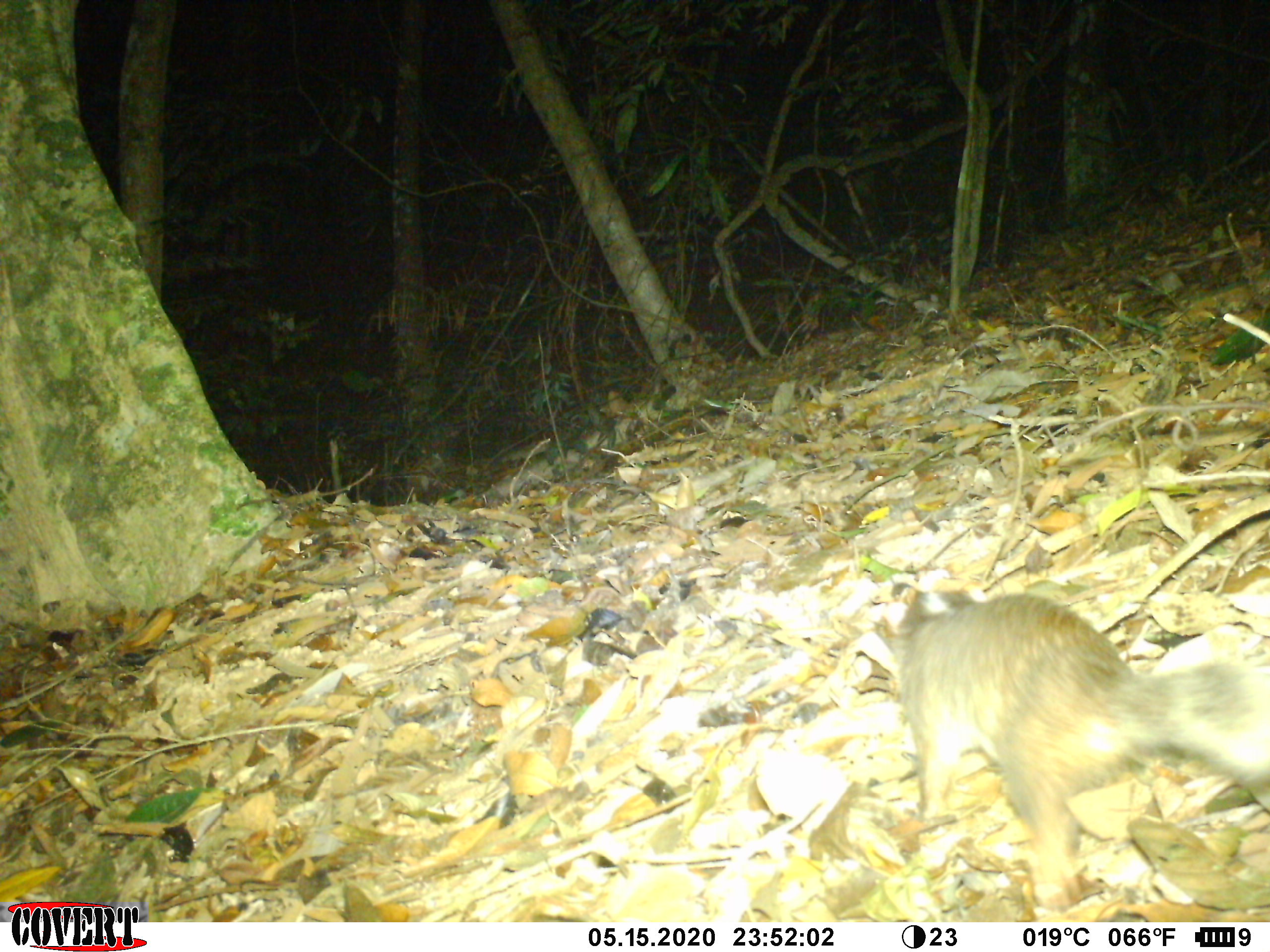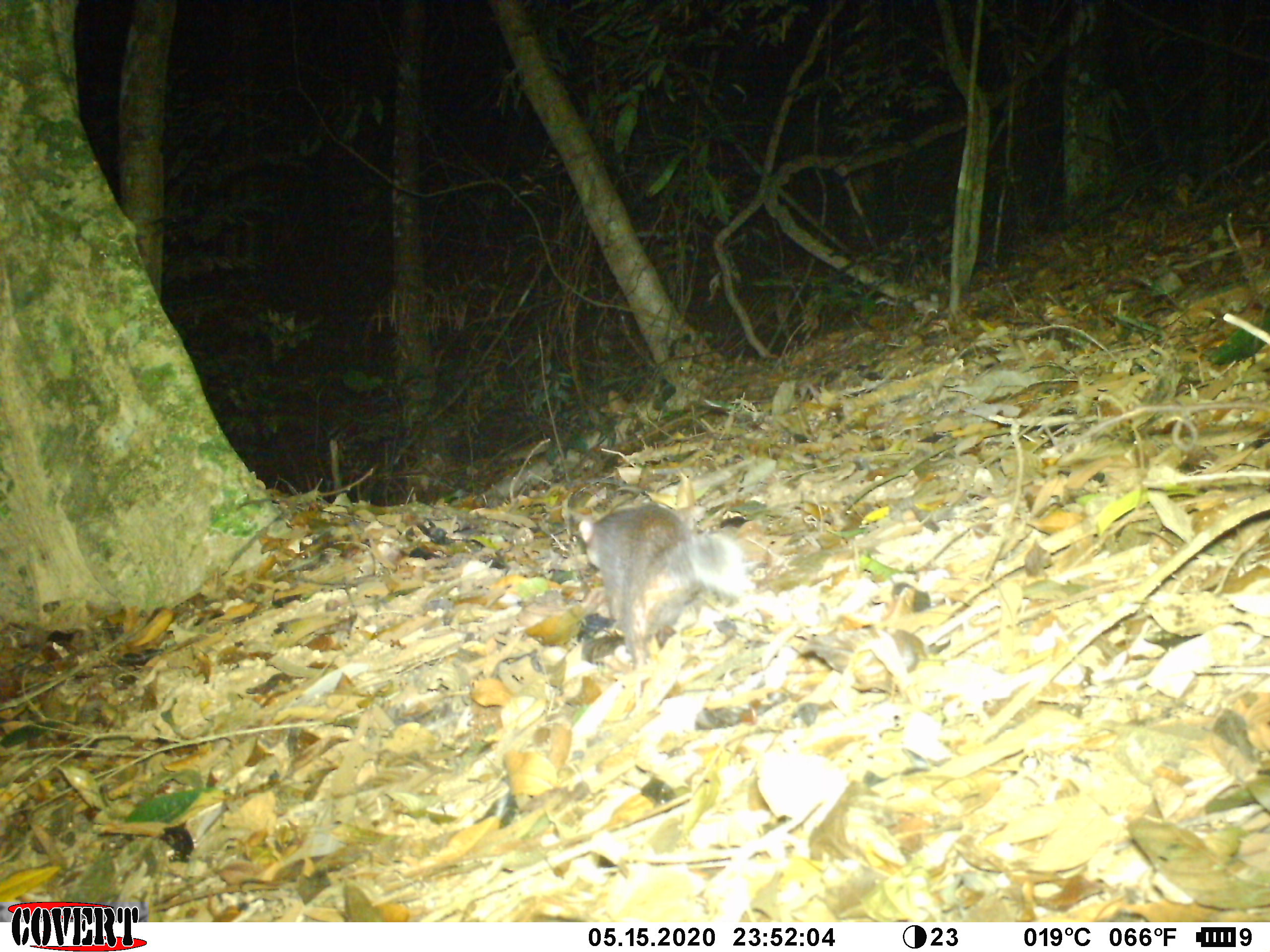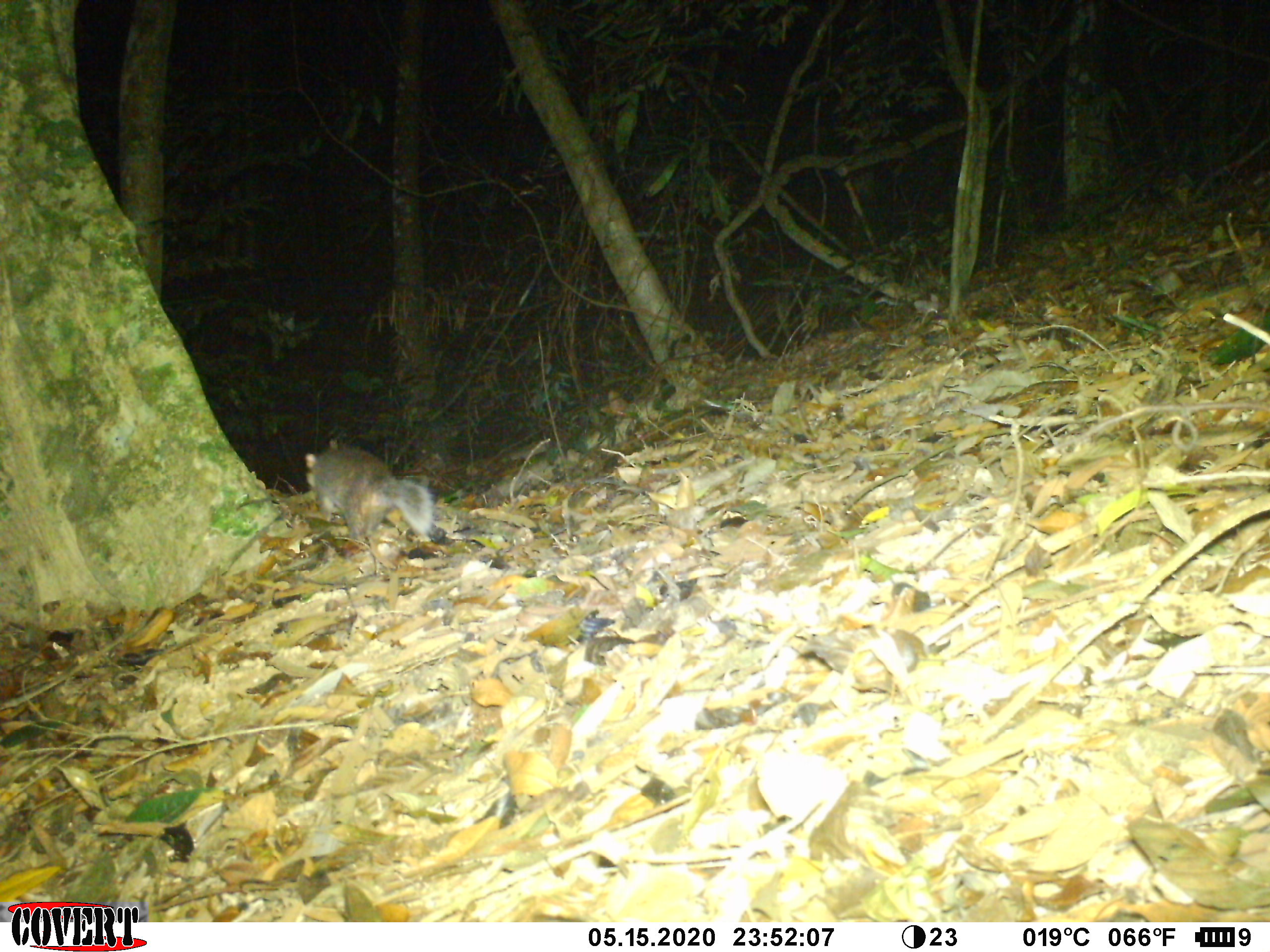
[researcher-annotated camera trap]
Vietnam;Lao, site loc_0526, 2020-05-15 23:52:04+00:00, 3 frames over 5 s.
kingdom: Animalia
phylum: Chordata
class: Mammalia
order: Carnivora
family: Mustelidae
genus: Melogale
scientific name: Melogale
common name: ferret badger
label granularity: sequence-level